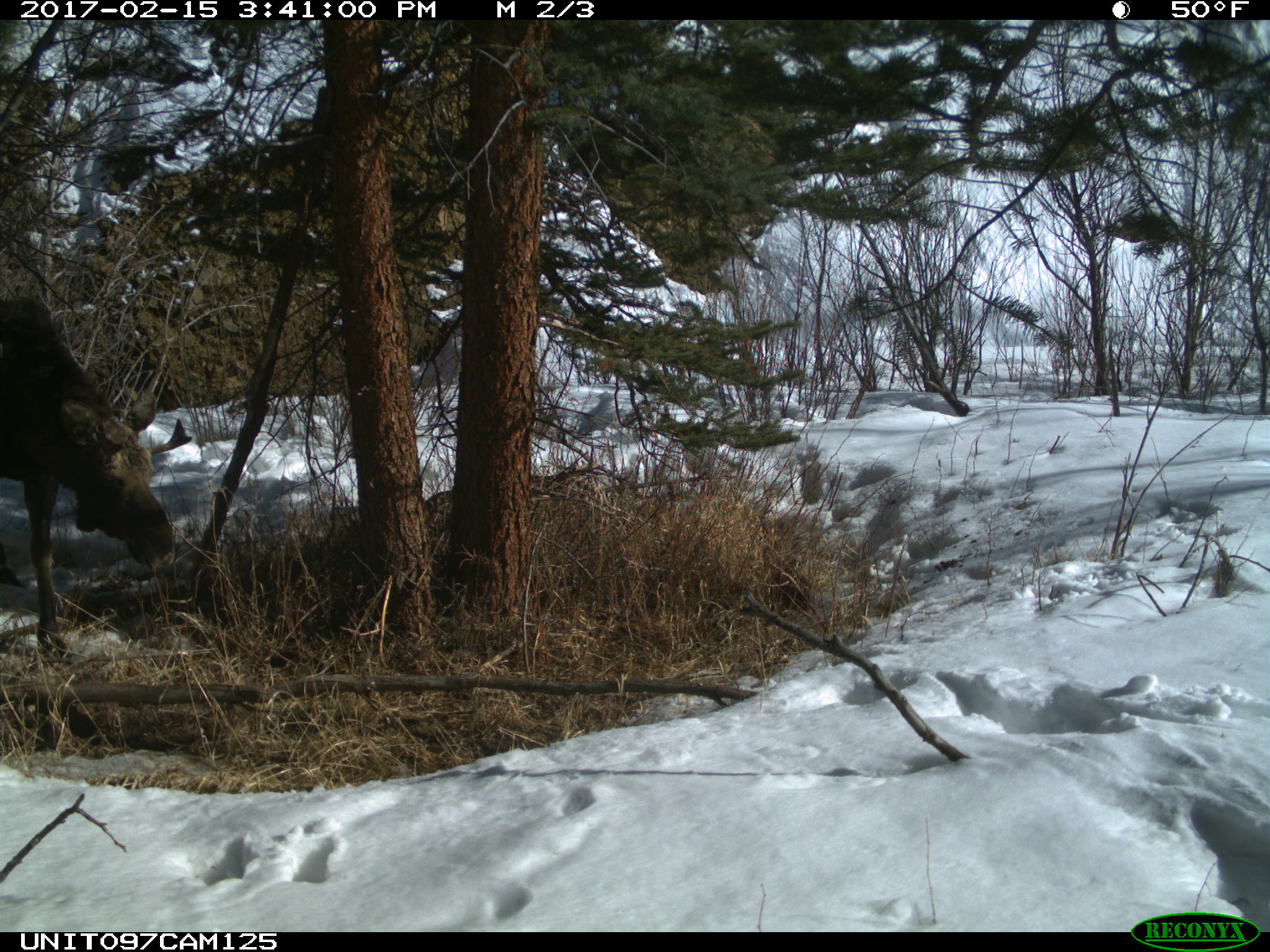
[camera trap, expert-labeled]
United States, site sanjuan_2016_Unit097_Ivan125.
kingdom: Animalia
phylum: Chordata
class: Mammalia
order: Artiodactyla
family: Cervidae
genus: Alces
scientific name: Alces alces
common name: moose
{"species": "Alces alces (moose)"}